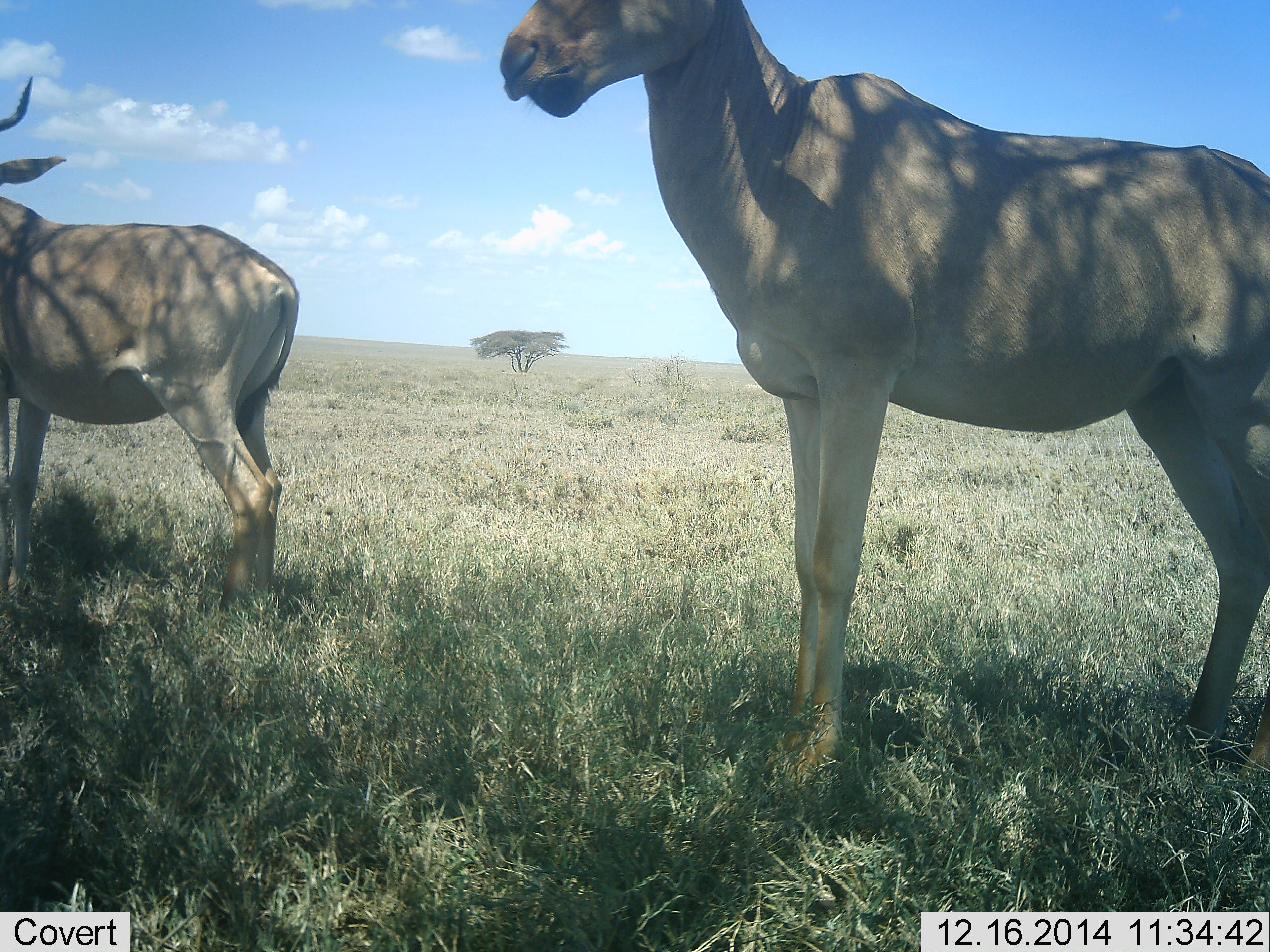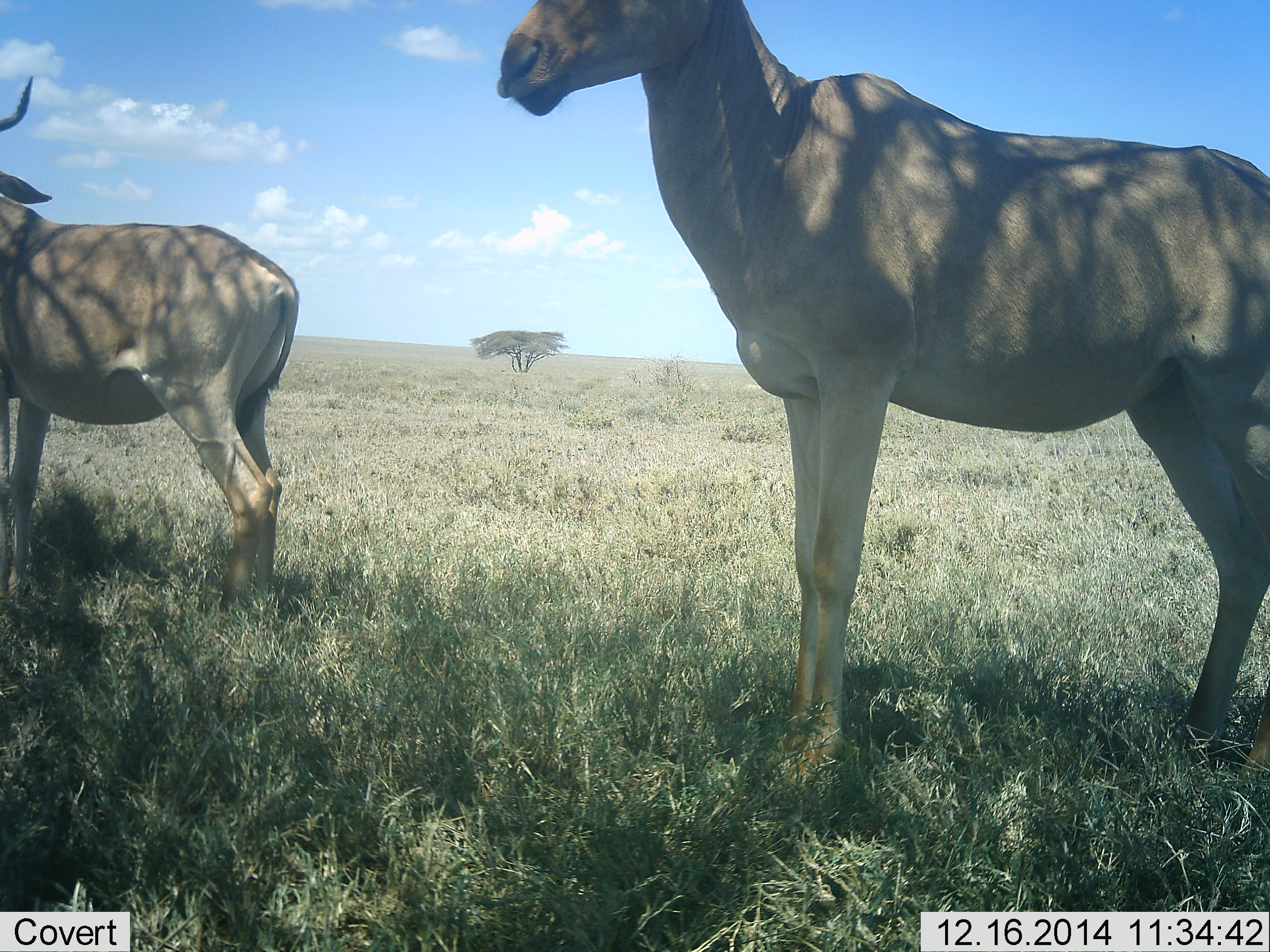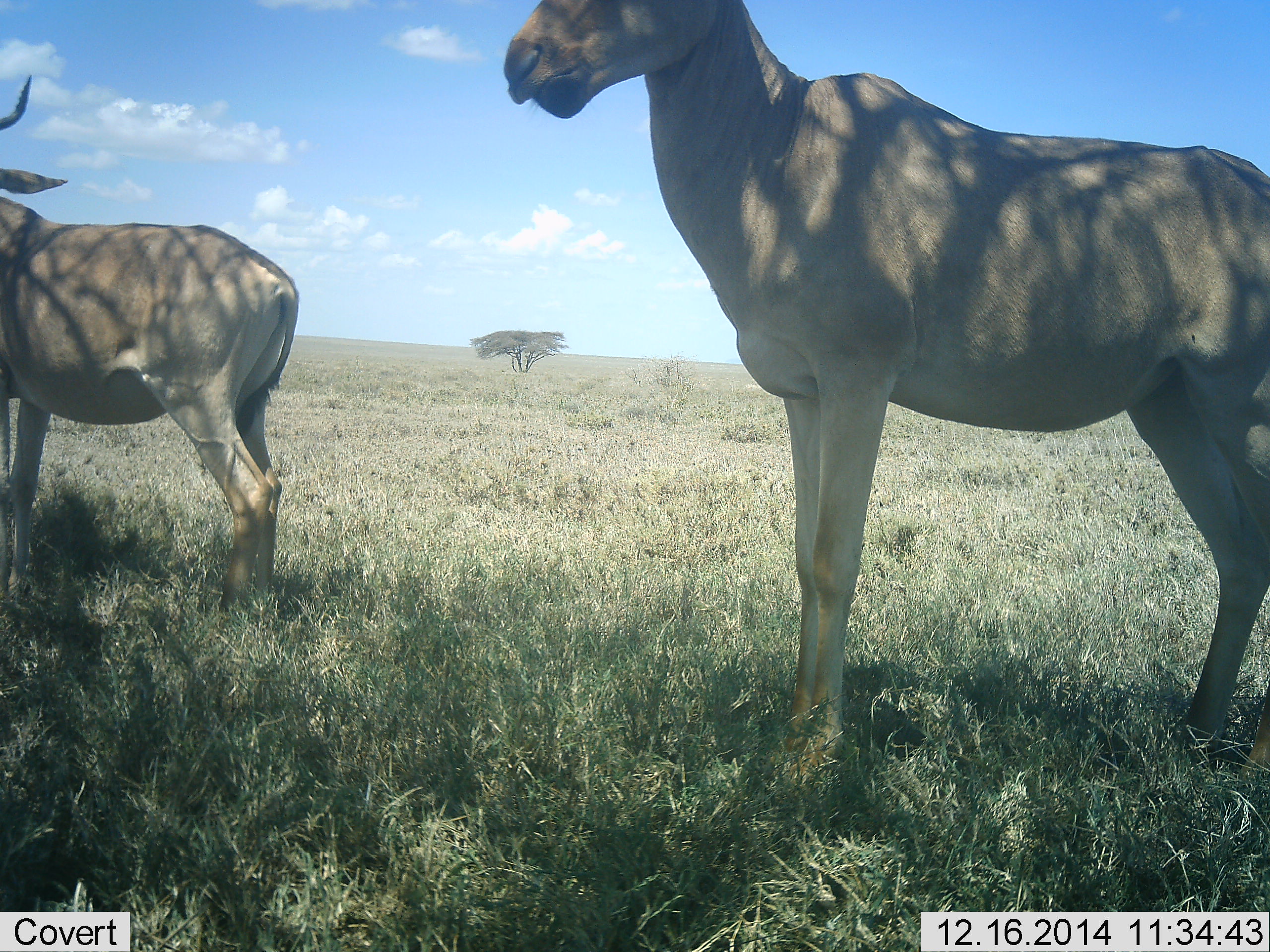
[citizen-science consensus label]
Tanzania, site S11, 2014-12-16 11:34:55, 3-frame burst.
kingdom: Animalia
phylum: Chordata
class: Mammalia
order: Artiodactyla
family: Bovidae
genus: Alcelaphus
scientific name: Alcelaphus buselaphus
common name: hartebeest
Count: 2.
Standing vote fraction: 80%.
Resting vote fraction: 0%.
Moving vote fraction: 0%.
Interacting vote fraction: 0%.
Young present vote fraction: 0%.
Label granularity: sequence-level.